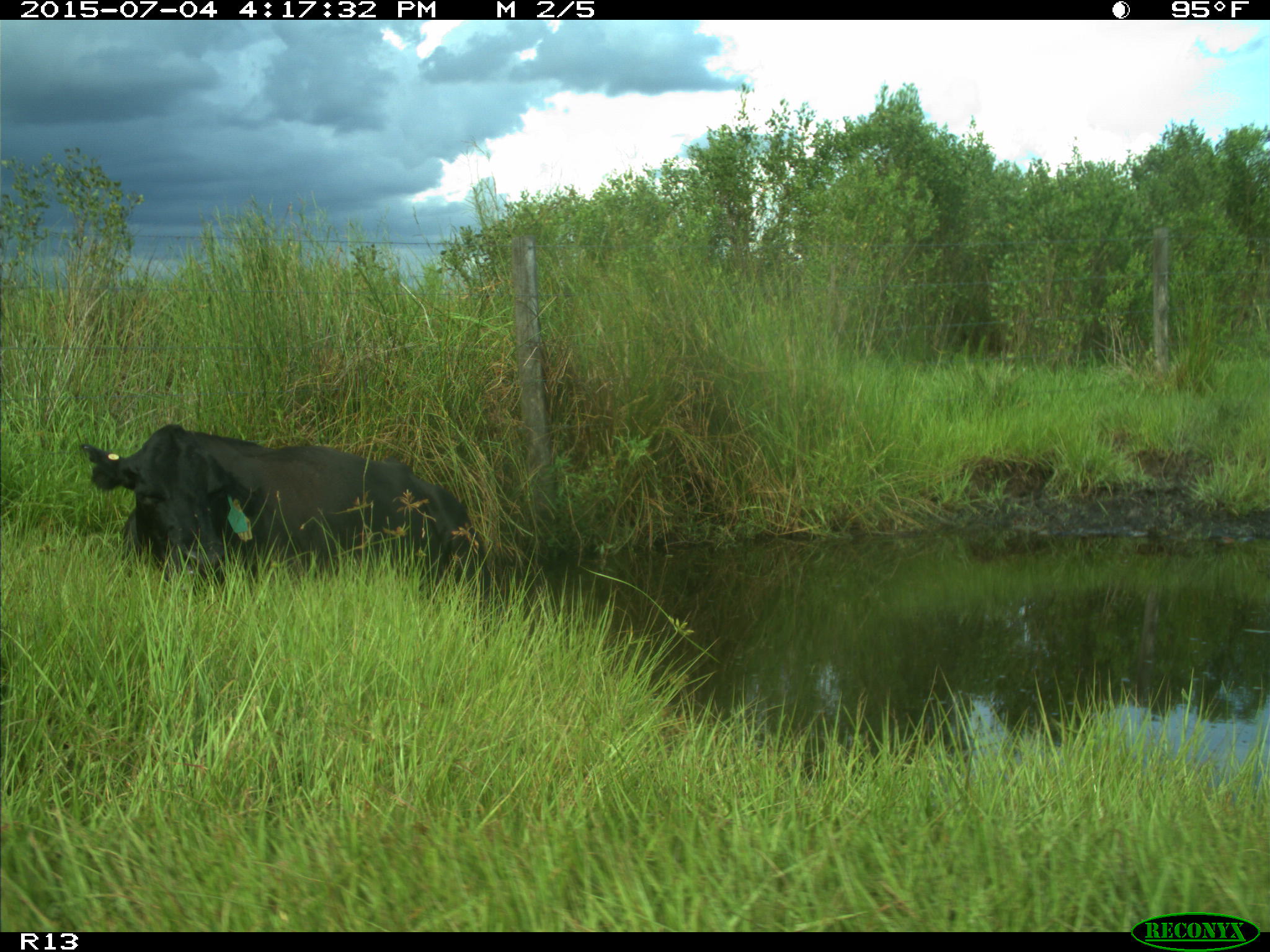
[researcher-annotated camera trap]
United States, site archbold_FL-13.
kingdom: Animalia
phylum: Chordata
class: Mammalia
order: Artiodactyla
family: Bovidae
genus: Bos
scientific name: Bos taurus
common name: domestic cow